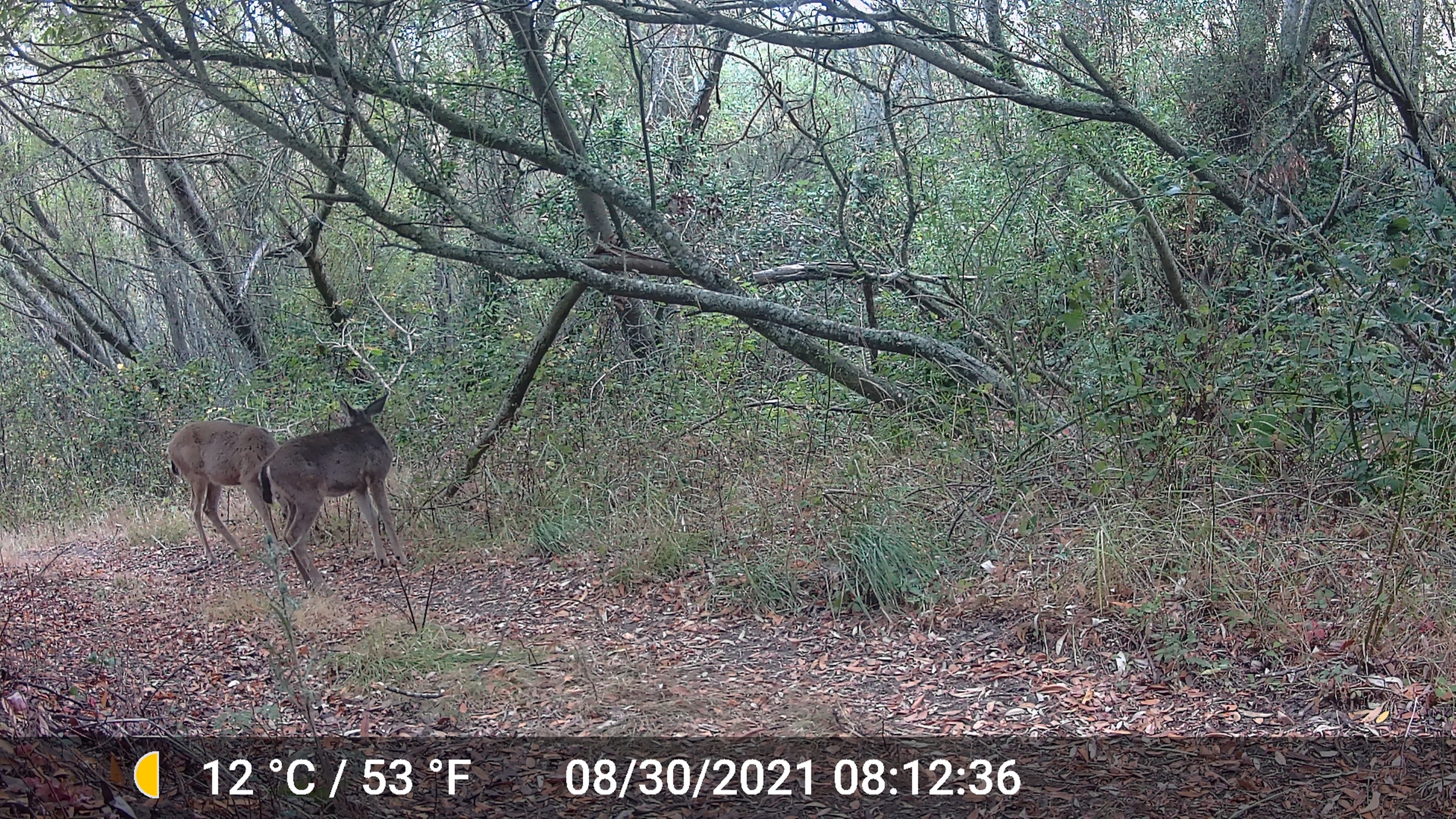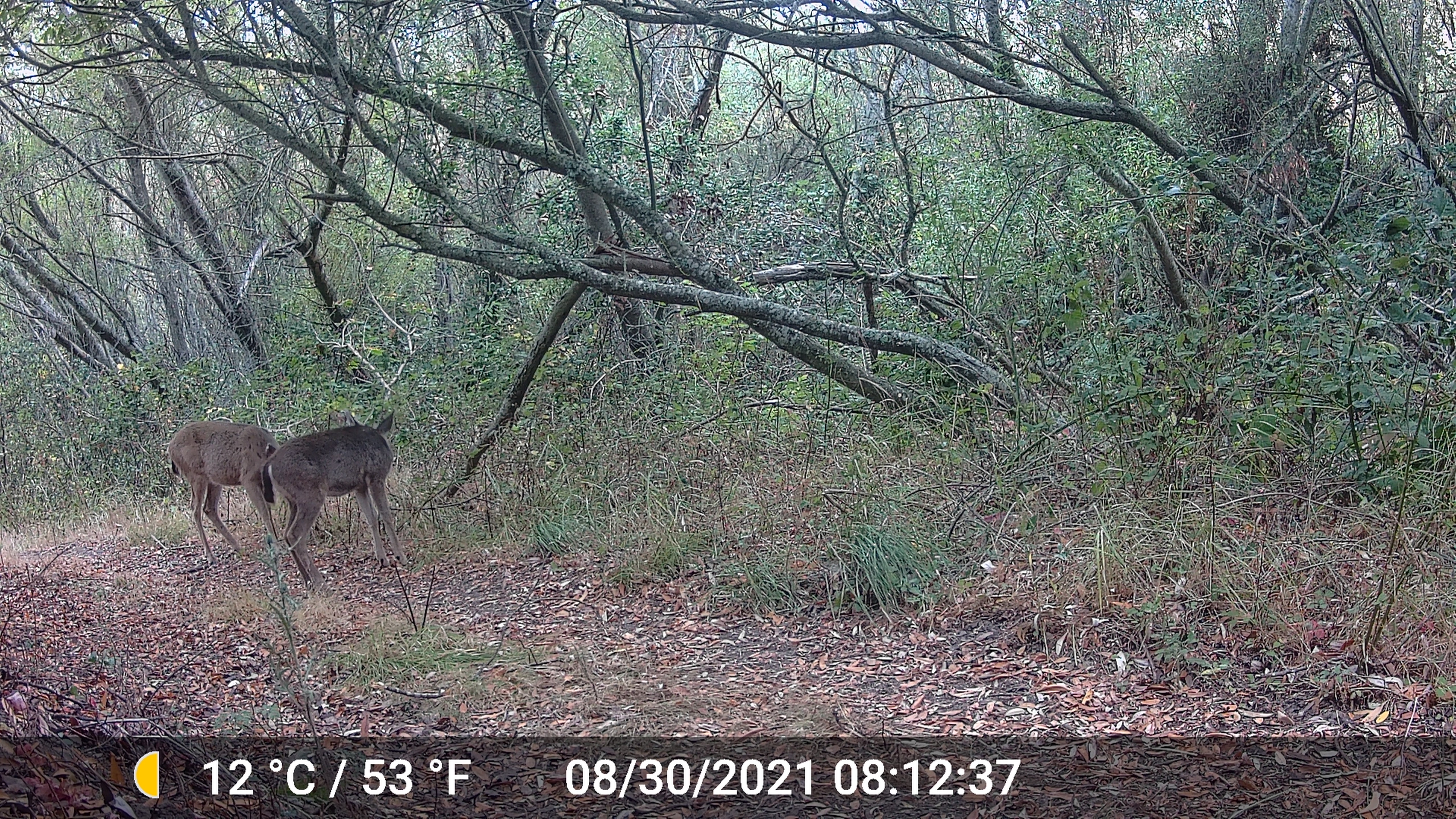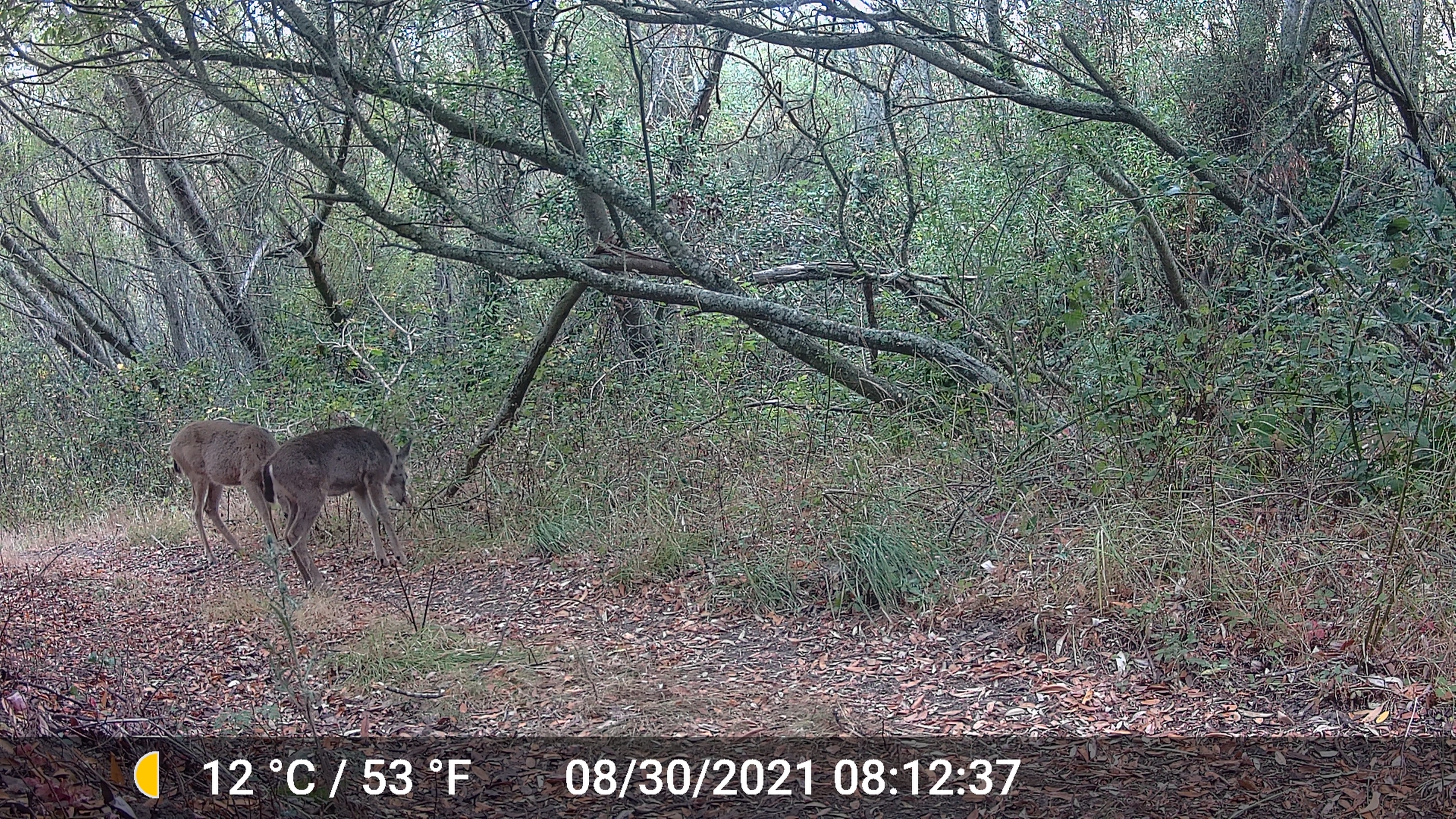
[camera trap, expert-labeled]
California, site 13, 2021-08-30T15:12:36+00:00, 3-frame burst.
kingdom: Animalia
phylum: Chordata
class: Mammalia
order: Artiodactyla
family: Cervidae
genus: Odocoileus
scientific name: Odocoileus hemionus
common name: mule deer